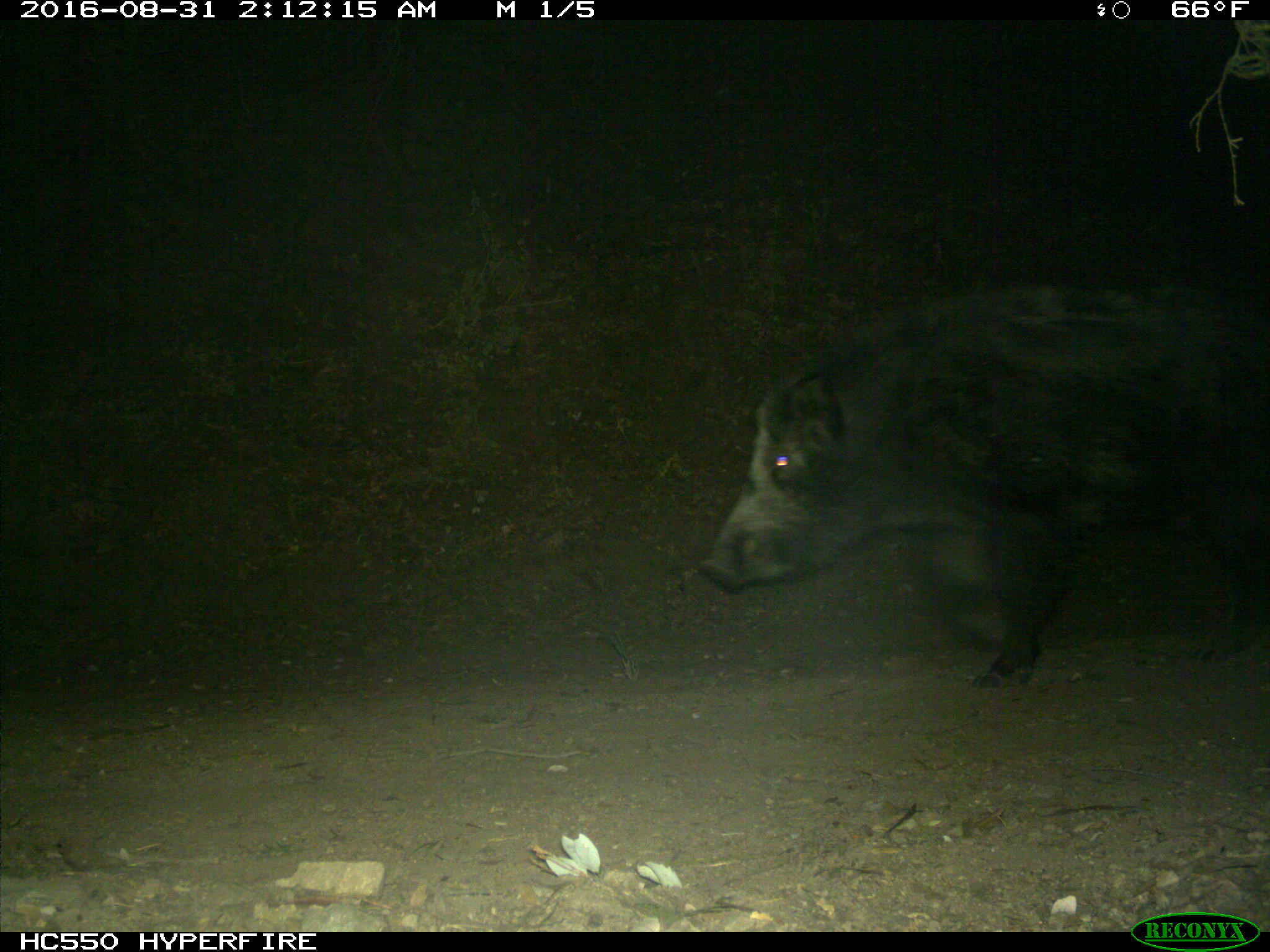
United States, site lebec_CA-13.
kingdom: Animalia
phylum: Chordata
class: Mammalia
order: Artiodactyla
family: Suidae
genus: Sus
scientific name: Sus scrofa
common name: wild boar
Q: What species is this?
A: Sus scrofa (wild boar).